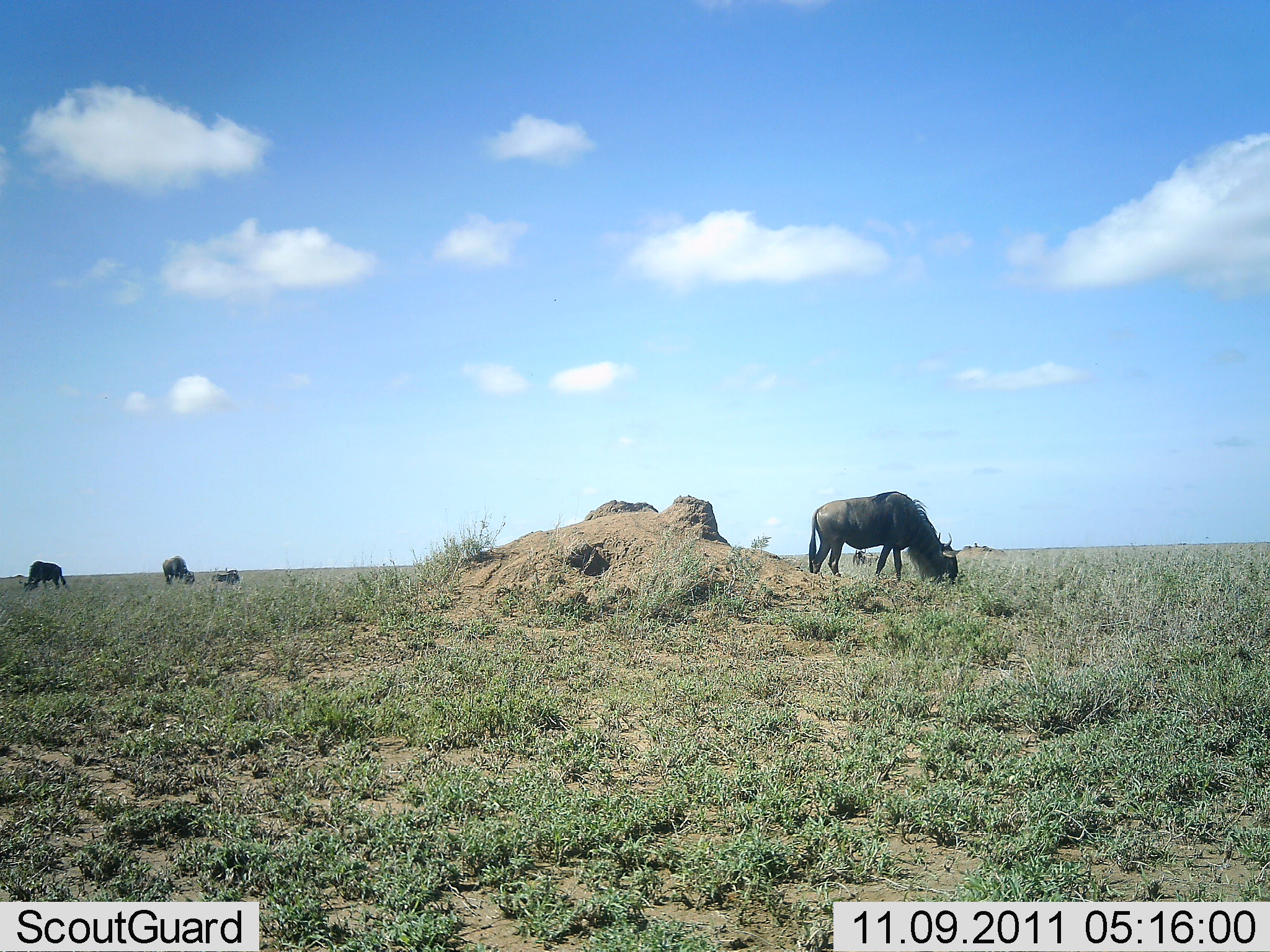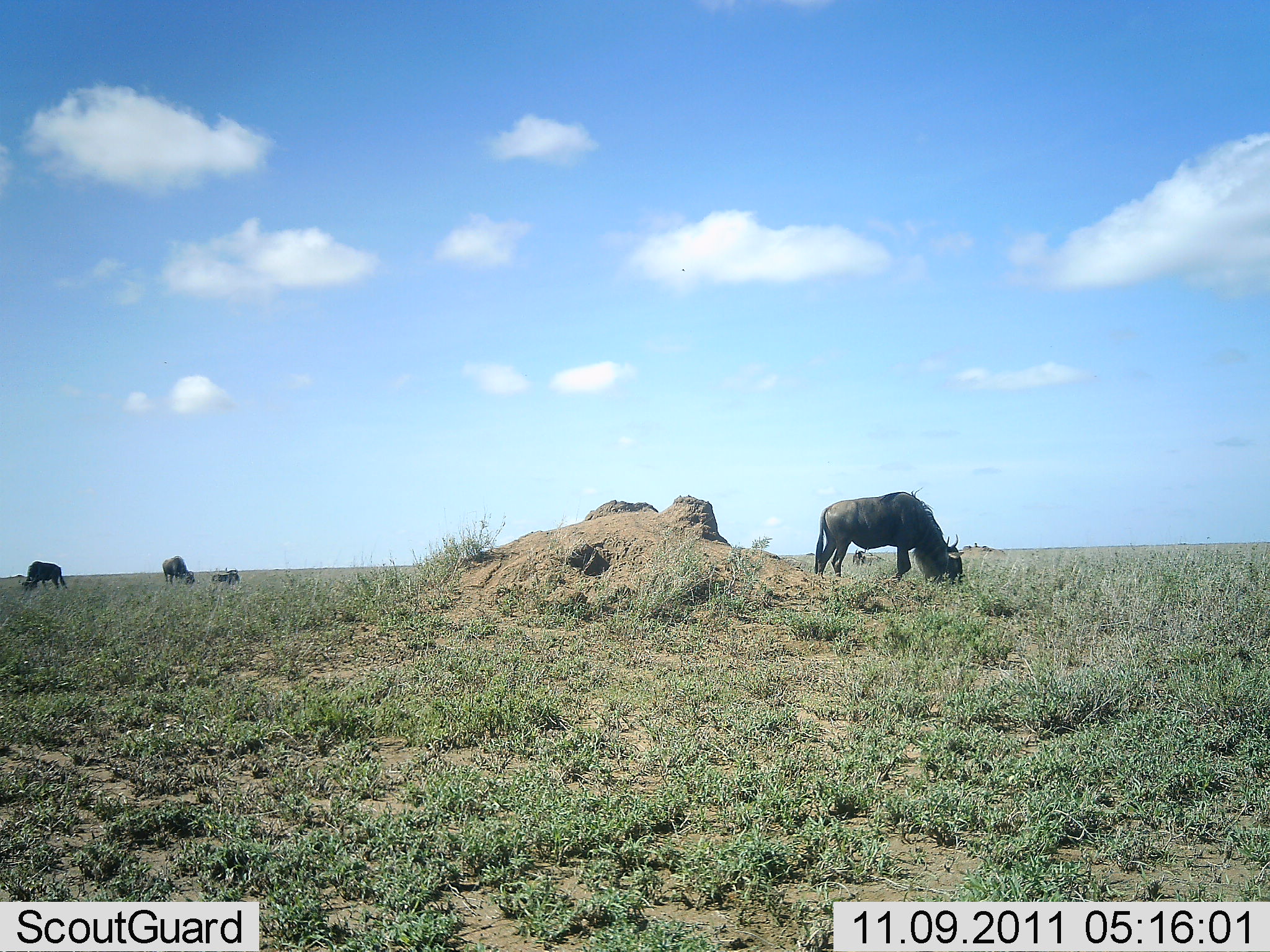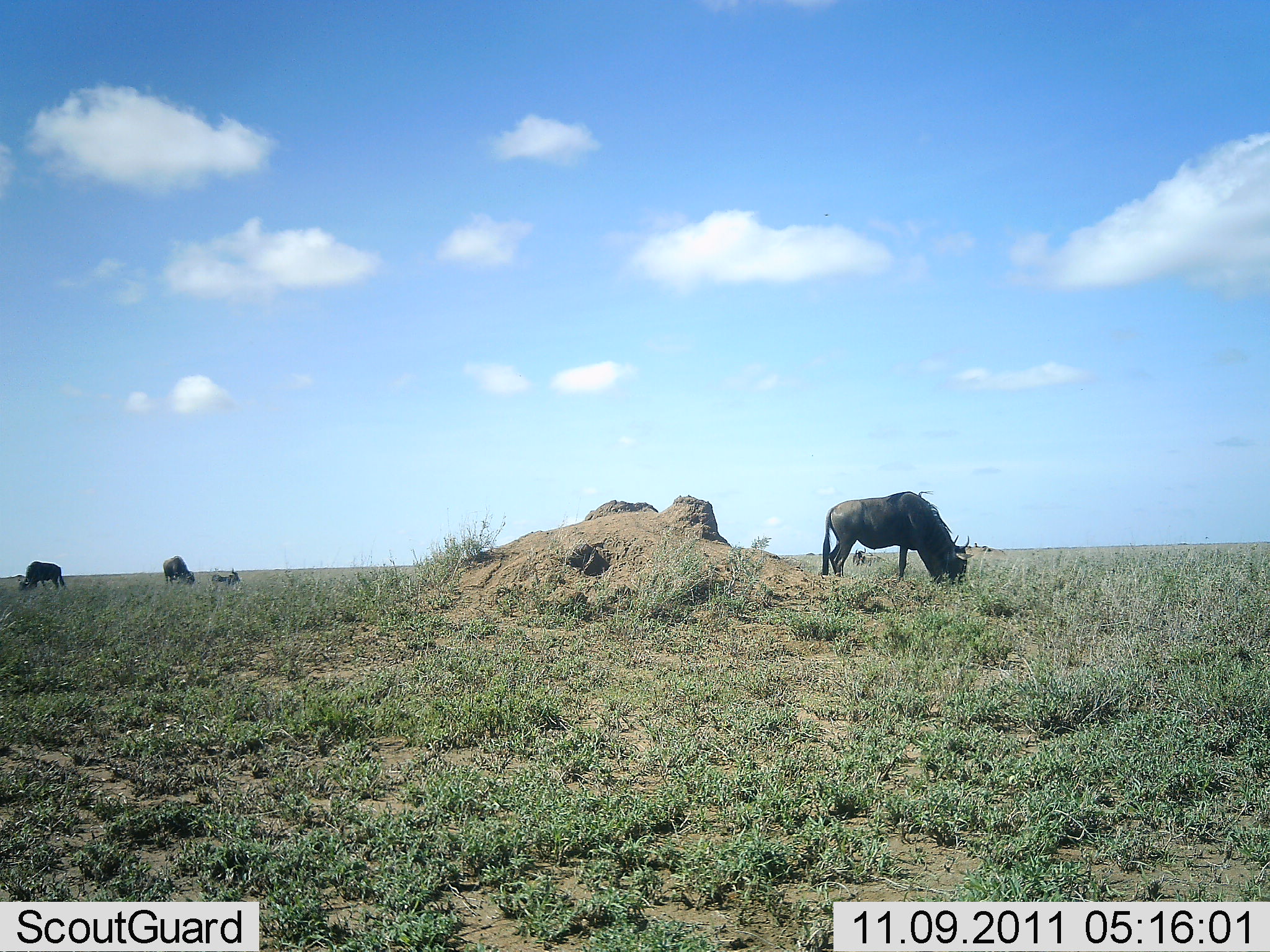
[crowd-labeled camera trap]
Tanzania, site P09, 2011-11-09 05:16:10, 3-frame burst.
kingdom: Animalia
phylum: Chordata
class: Mammalia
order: Artiodactyla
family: Bovidae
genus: Connochaetes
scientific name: Connochaetes taurinus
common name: blue wildebeest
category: wildebeest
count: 4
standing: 46%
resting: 15%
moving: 0%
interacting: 0%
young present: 0%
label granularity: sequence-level